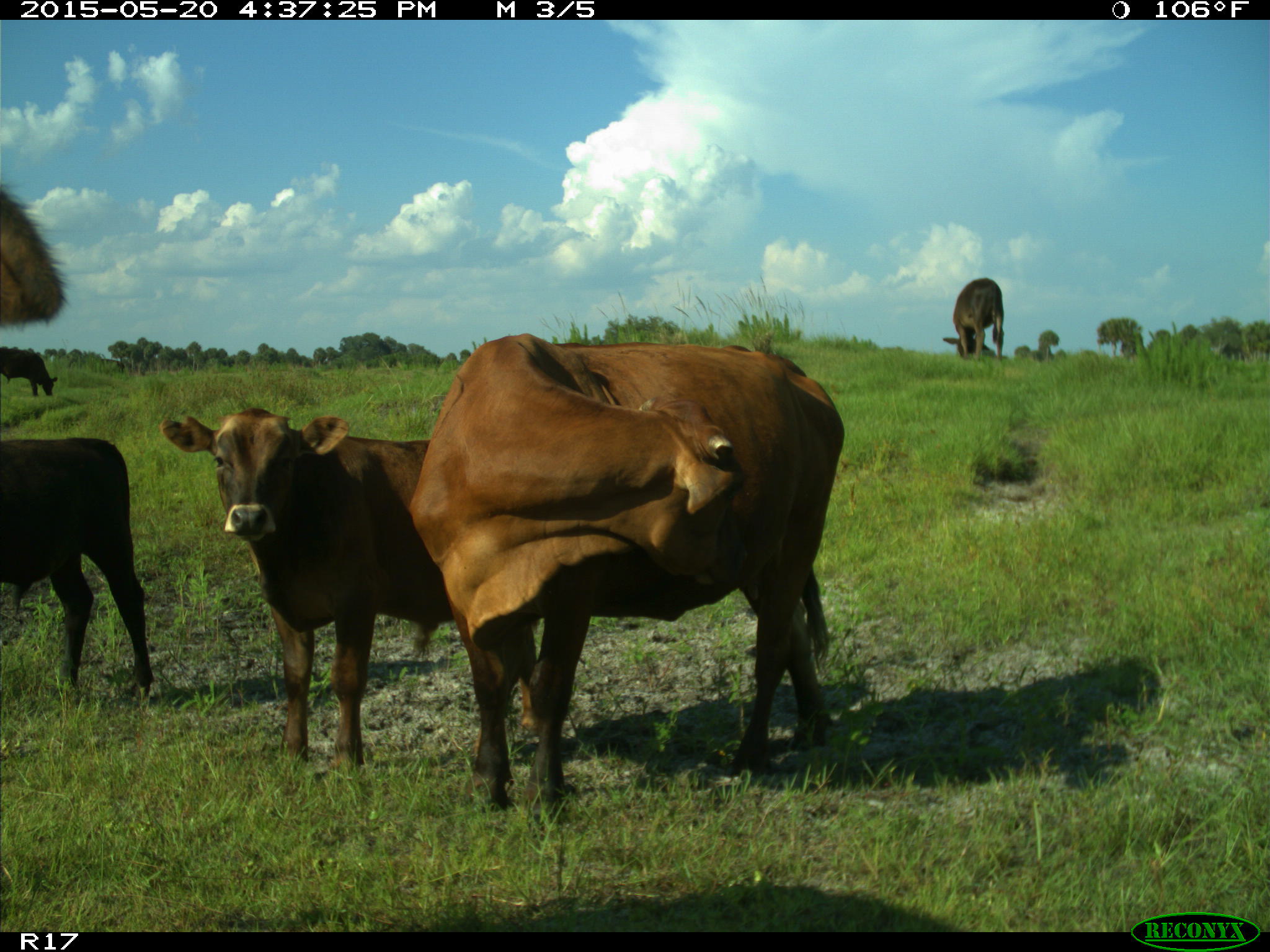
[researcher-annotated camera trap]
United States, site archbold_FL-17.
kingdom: Animalia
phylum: Chordata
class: Mammalia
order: Artiodactyla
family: Bovidae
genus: Bos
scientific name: Bos taurus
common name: domestic cow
Bos taurus (domestic cow).